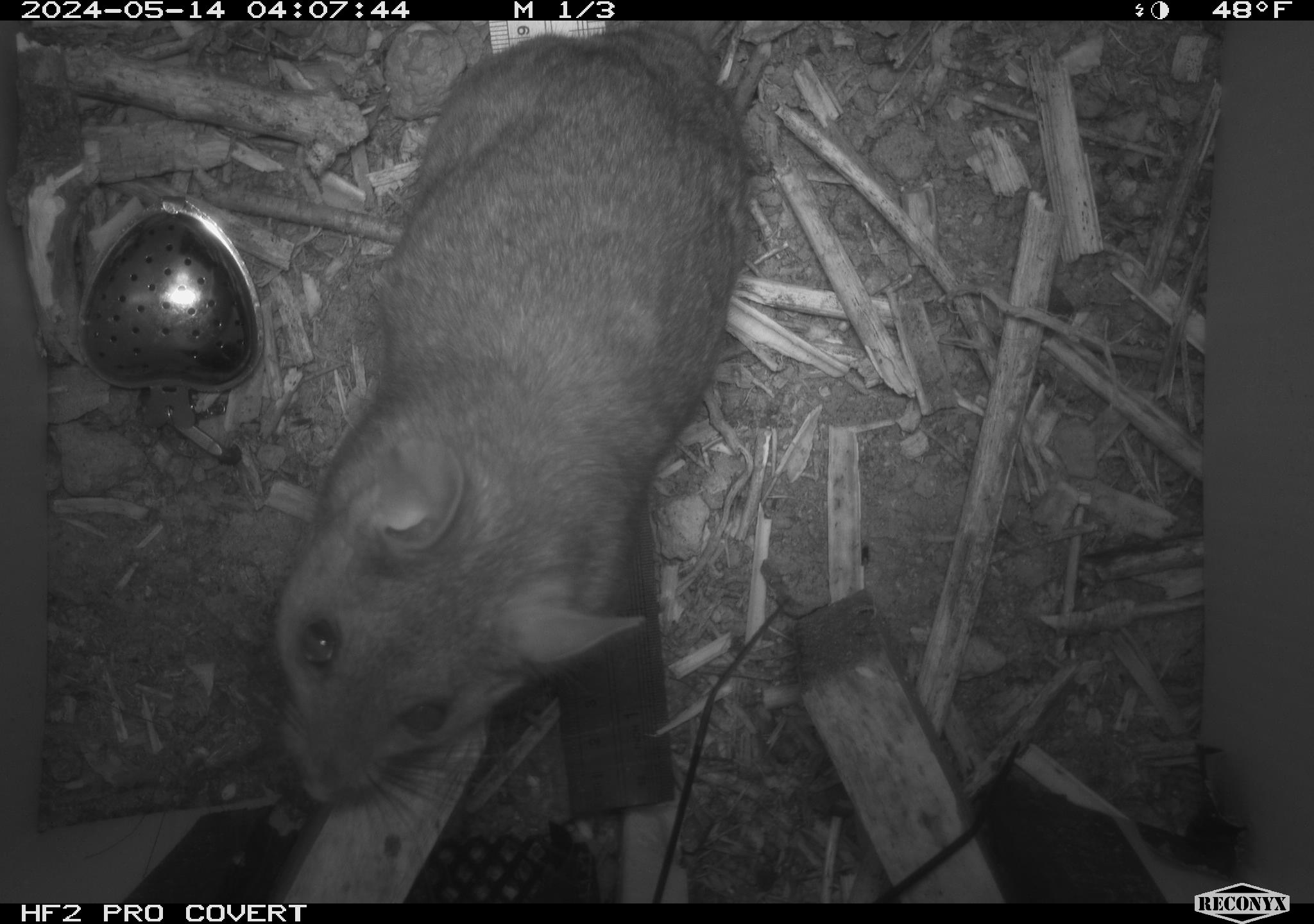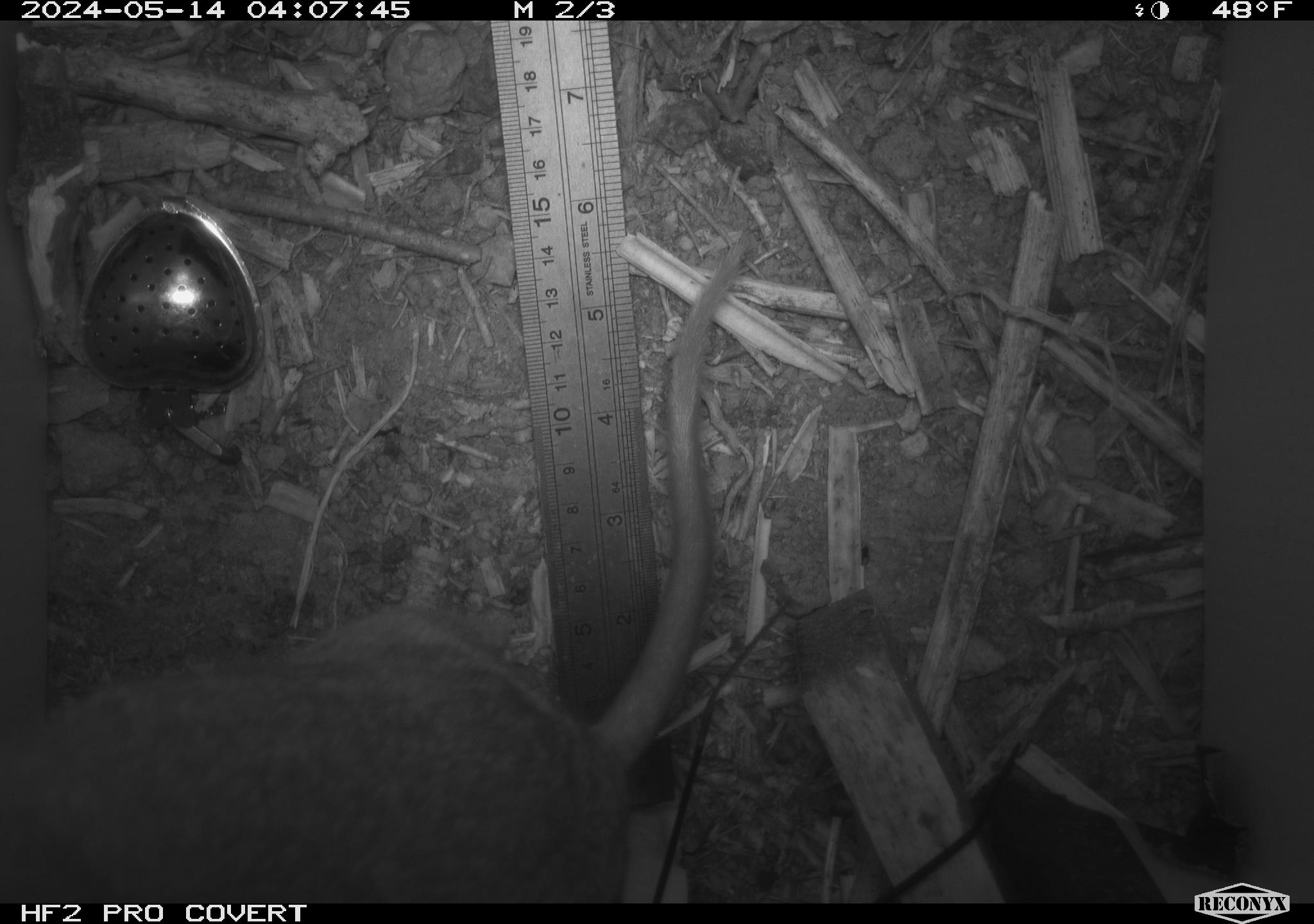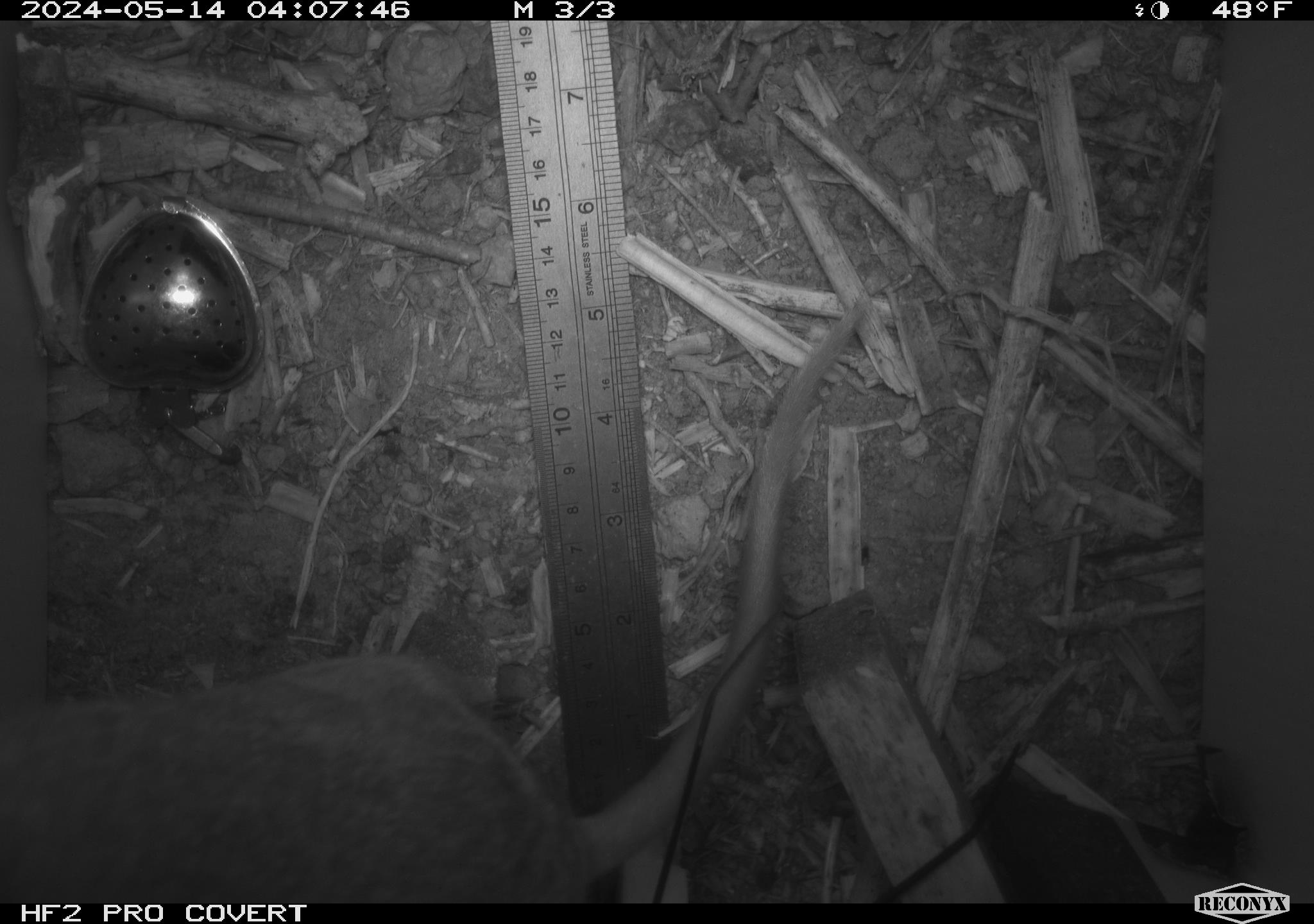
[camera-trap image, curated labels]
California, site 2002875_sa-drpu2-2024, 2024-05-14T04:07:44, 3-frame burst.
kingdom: Animalia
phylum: Chordata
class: Mammalia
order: Rodentia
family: Cricetidae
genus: Neotoma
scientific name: Neotoma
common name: pack rat or woodrat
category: neotoma species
Neotoma species (pack rat or woodrat) (Neotoma).